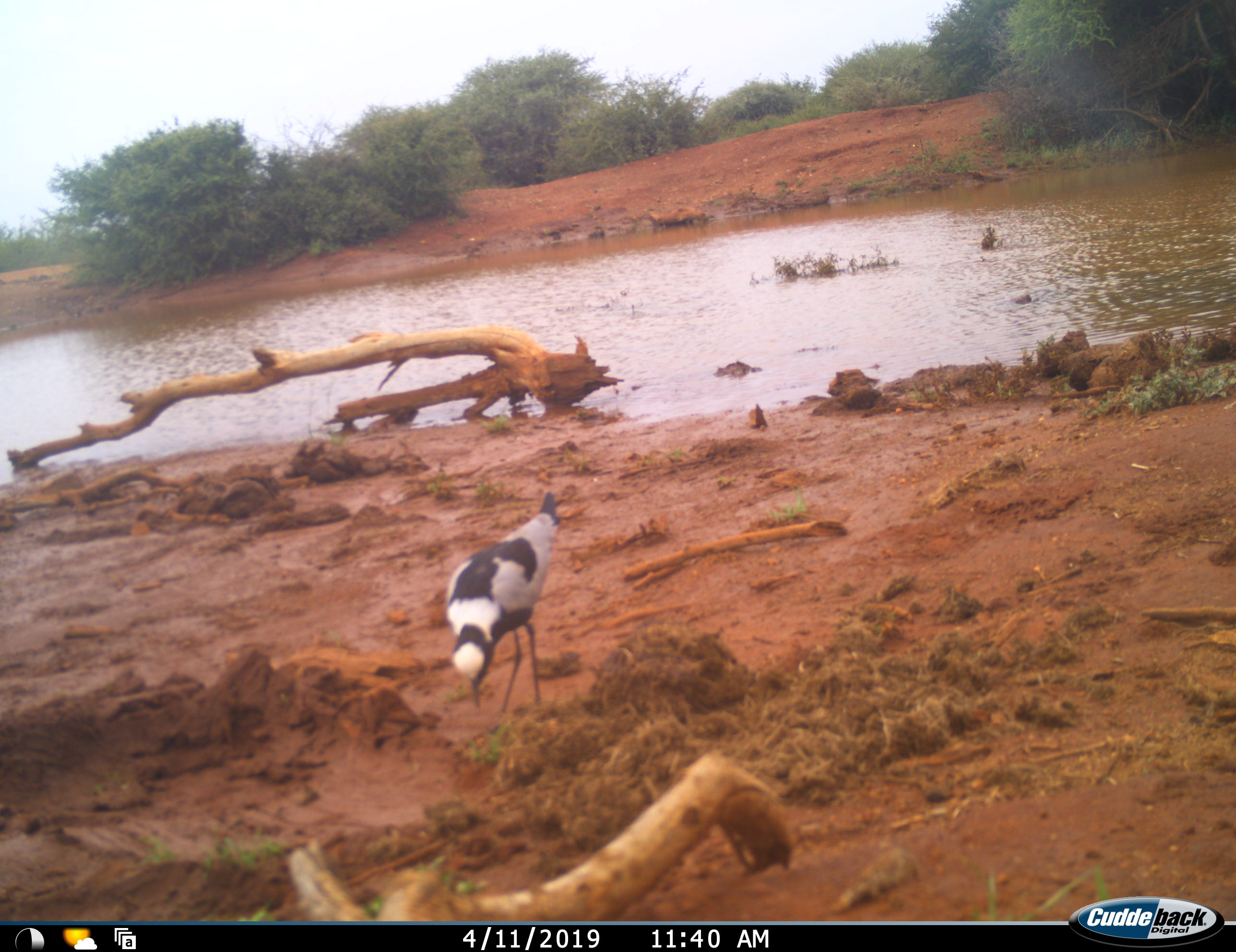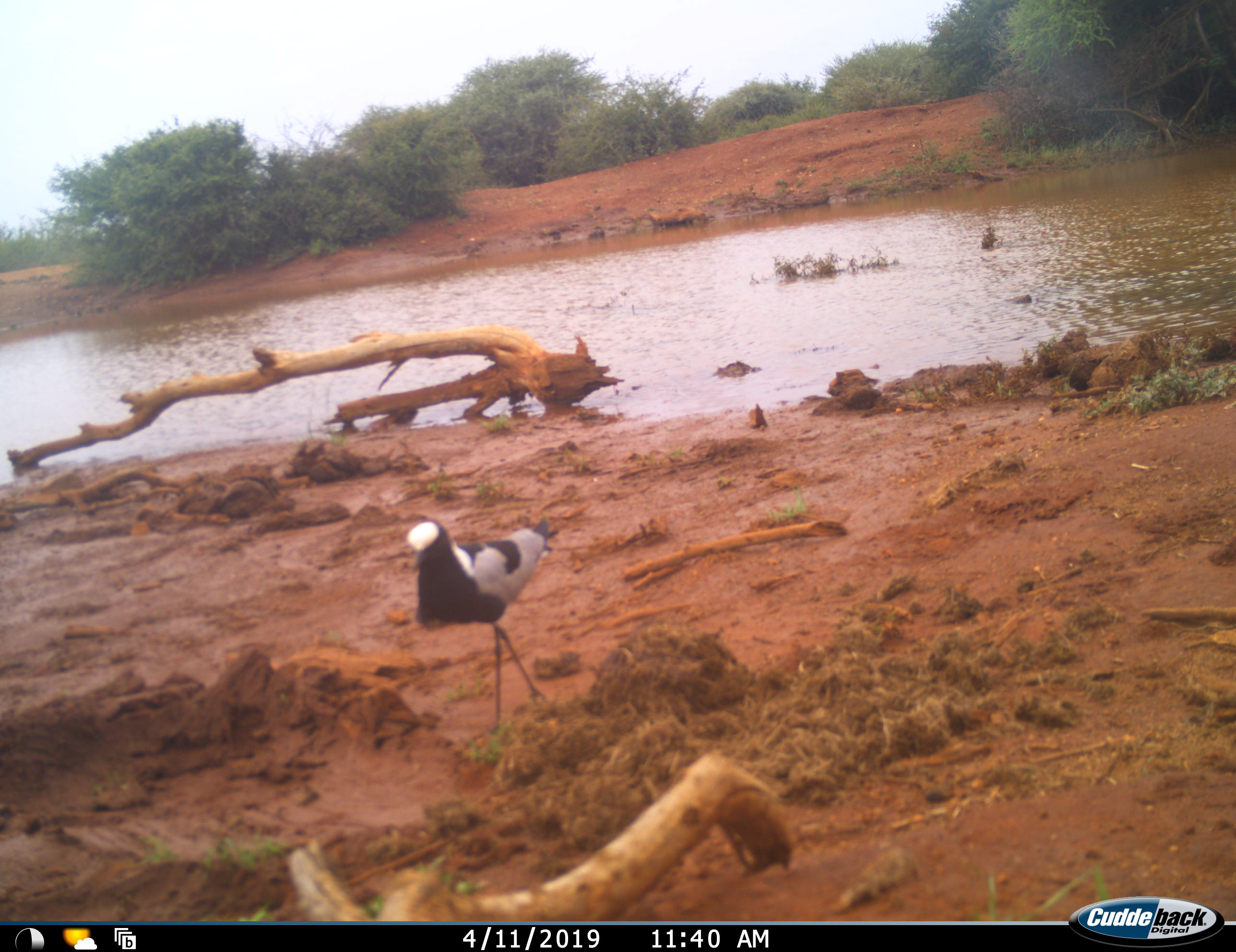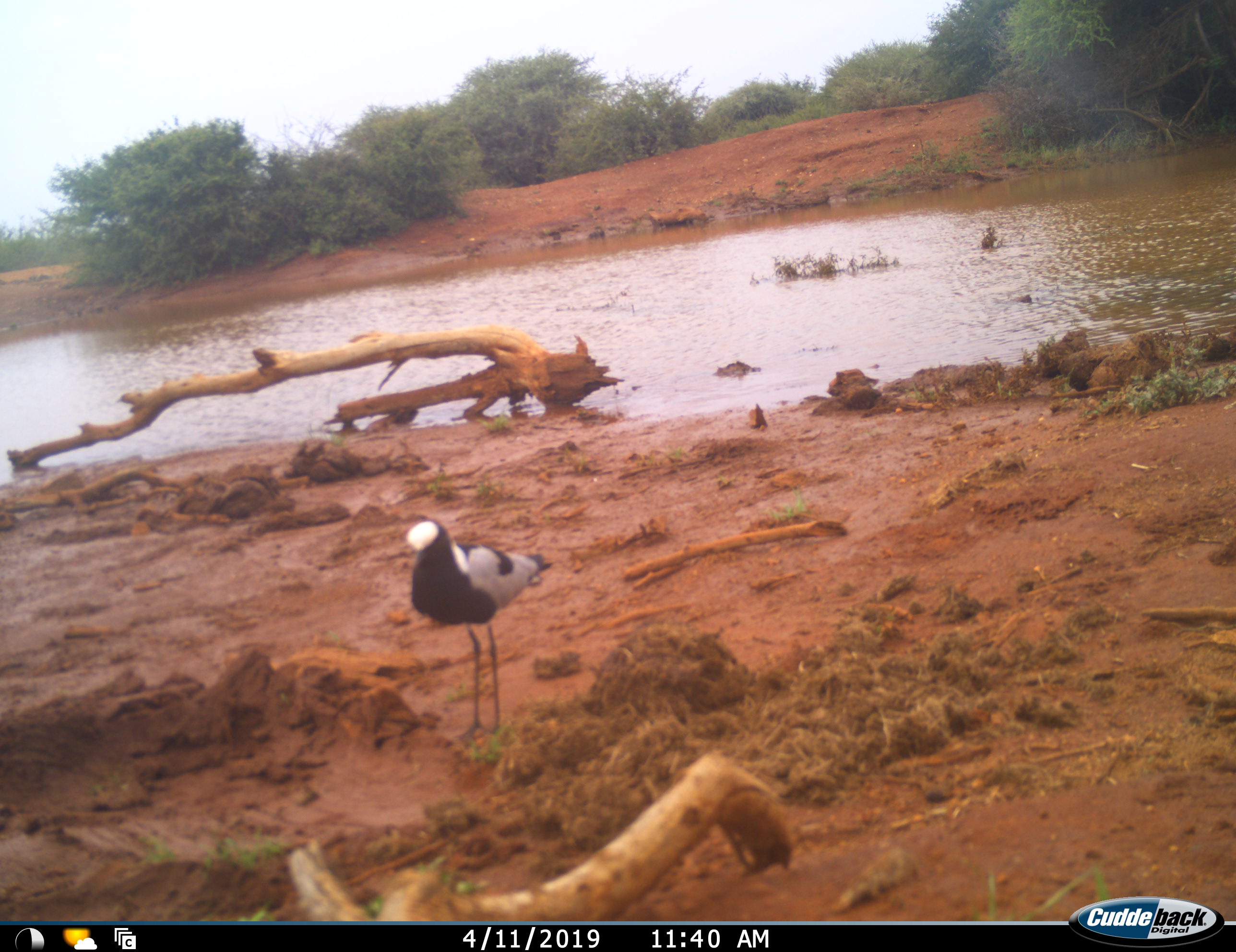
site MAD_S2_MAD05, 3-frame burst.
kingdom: Animalia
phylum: Chordata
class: Aves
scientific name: Aves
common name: bird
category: birdother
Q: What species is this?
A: Birdother (bird) (Aves).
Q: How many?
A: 1.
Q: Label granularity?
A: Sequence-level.